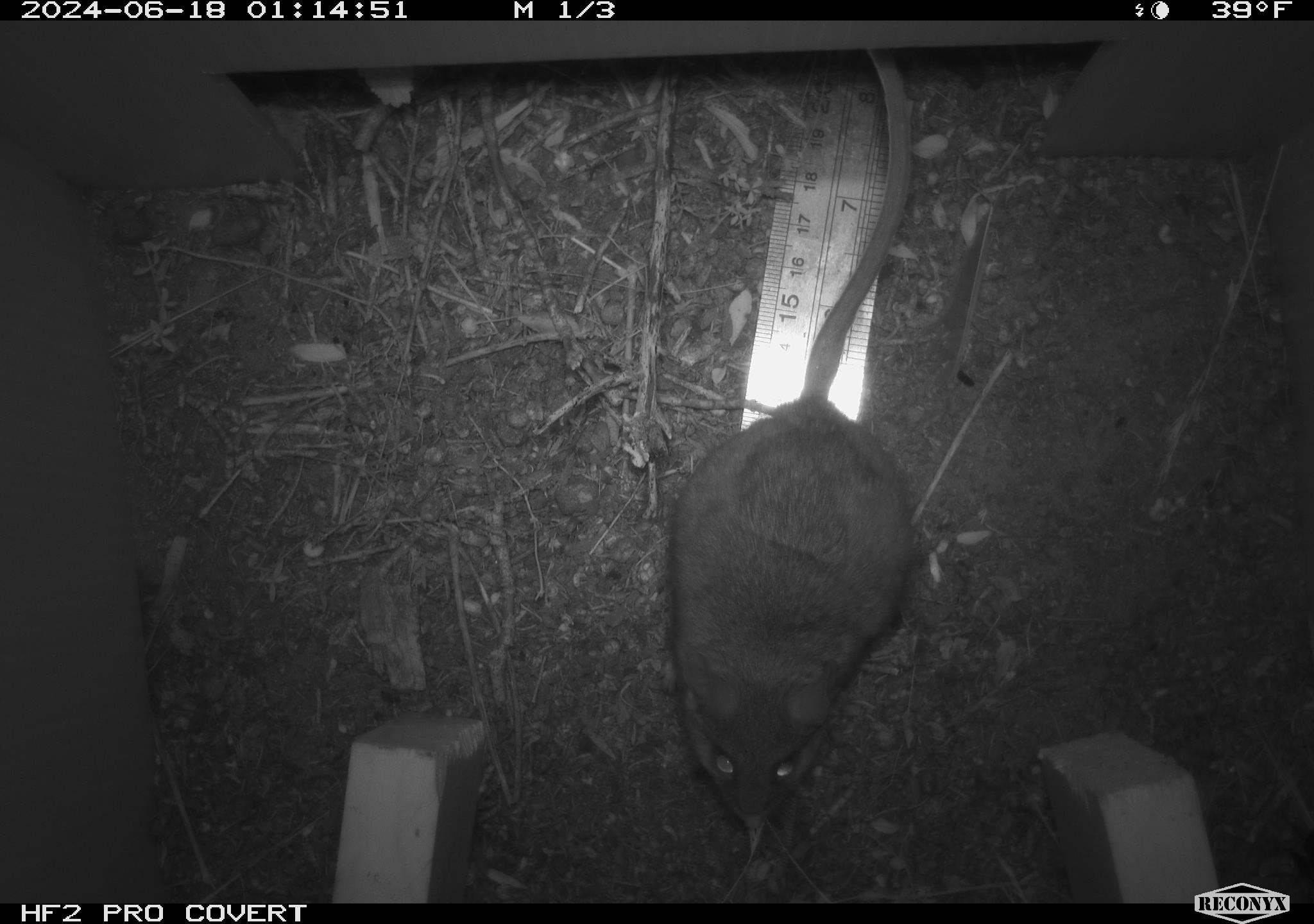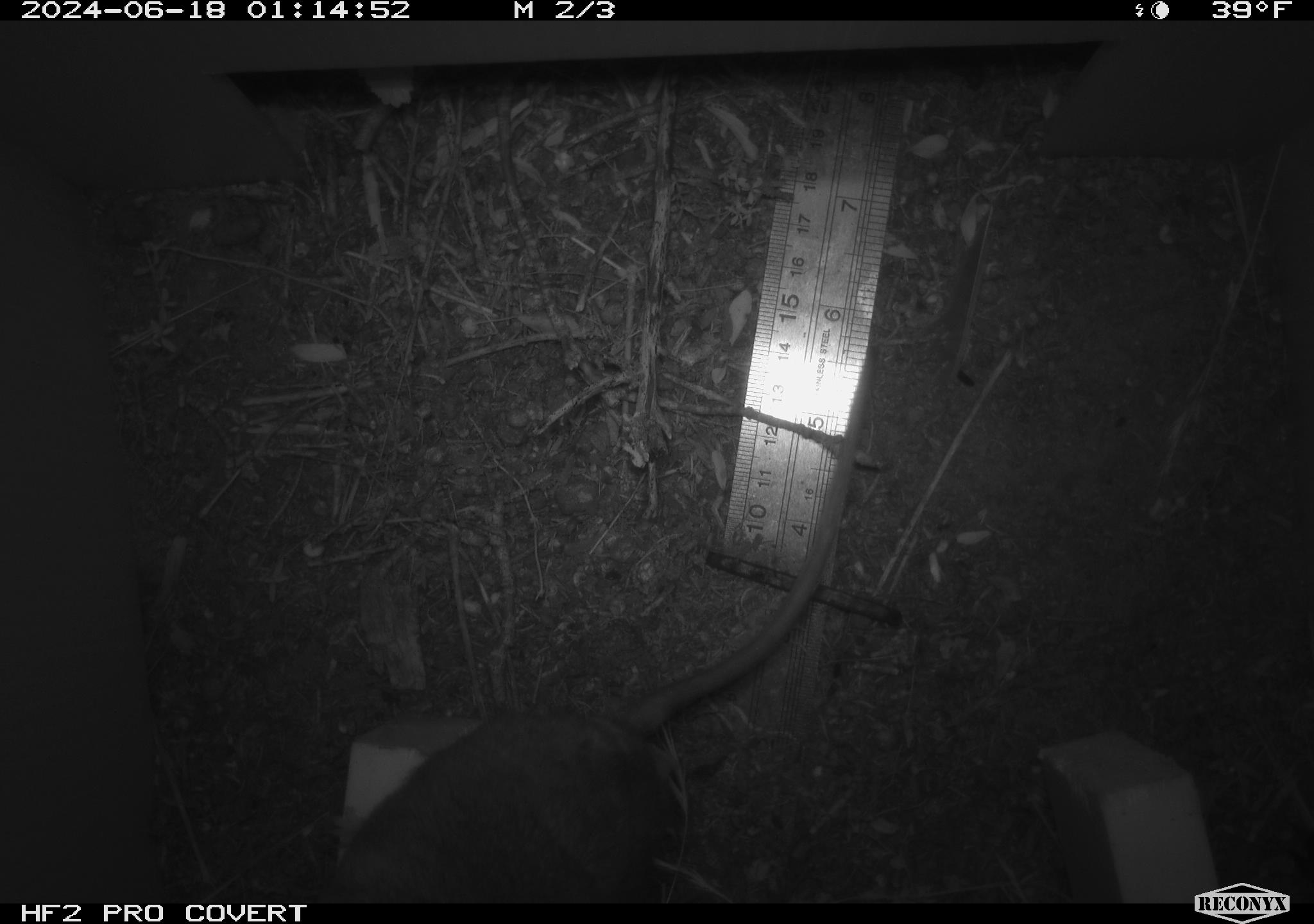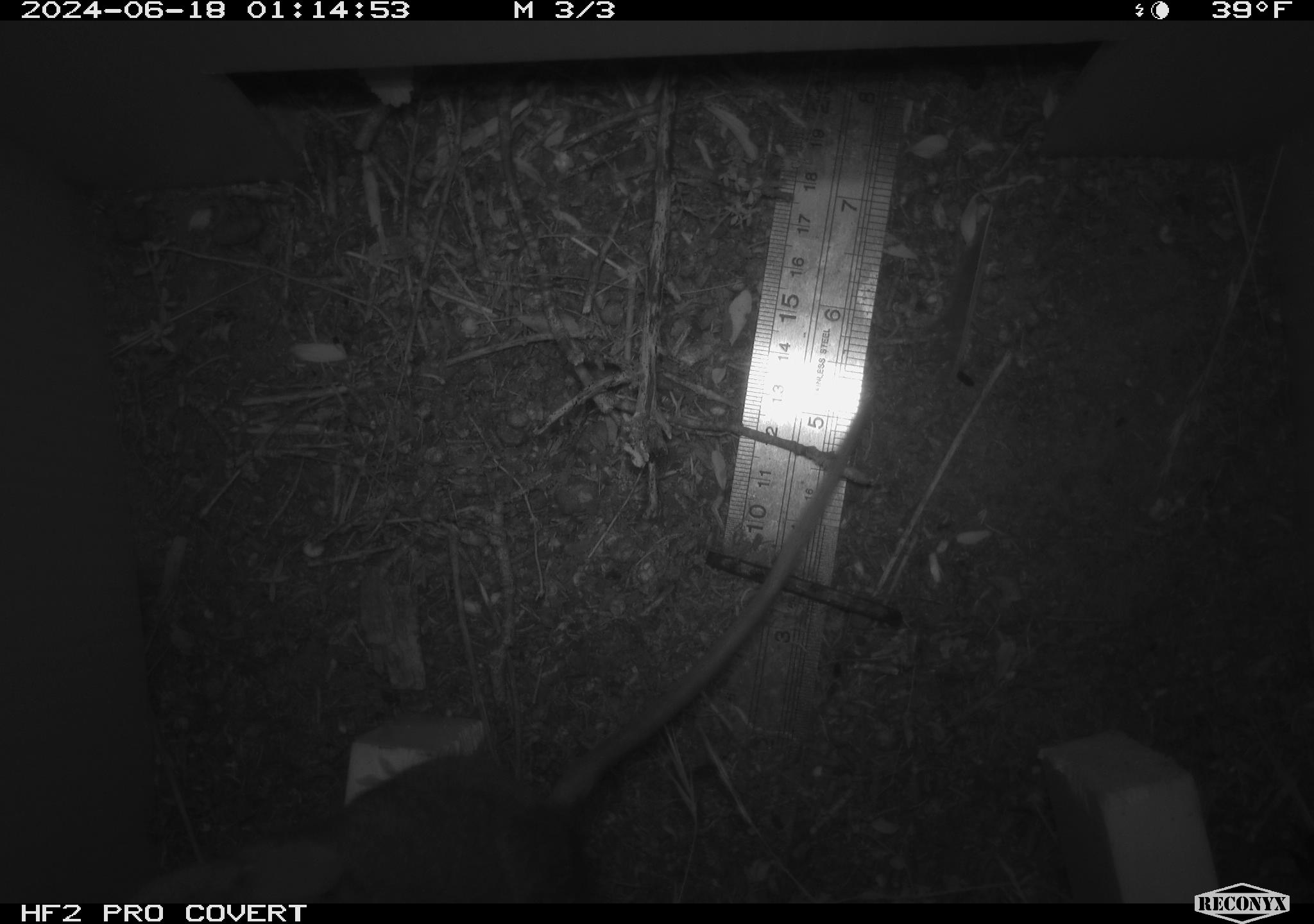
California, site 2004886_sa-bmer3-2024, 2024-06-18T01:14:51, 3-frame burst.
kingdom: Animalia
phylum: Chordata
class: Mammalia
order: Rodentia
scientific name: Rodentia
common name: mouse species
Mouse species (Rodentia).